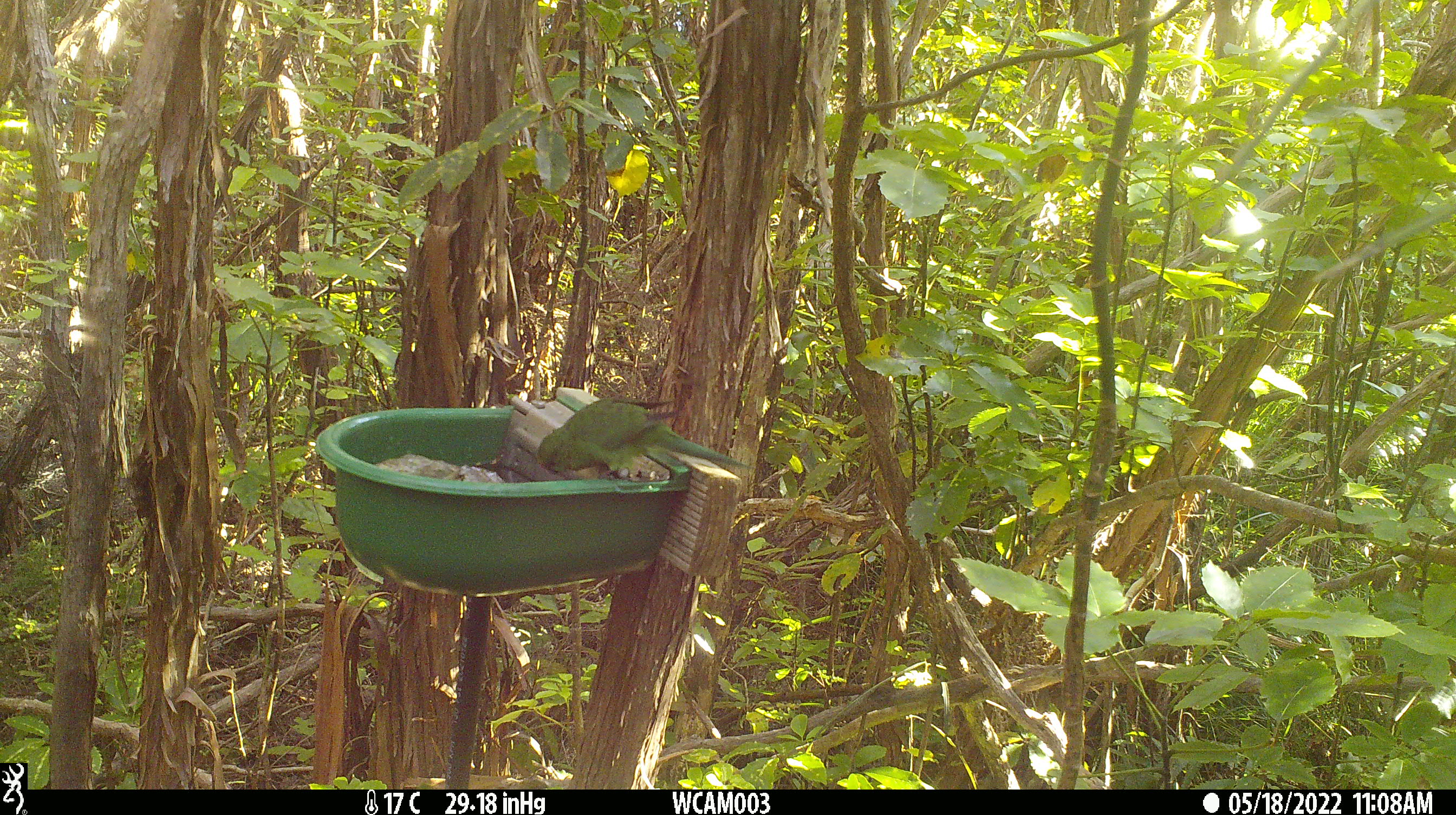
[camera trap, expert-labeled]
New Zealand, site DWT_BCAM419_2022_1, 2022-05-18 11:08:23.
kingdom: Animalia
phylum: Chordata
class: Aves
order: Psittaciformes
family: Psittaculidae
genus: Cyanoramphus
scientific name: Cyanoramphus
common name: parakeet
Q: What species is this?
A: Parakeet (Cyanoramphus).